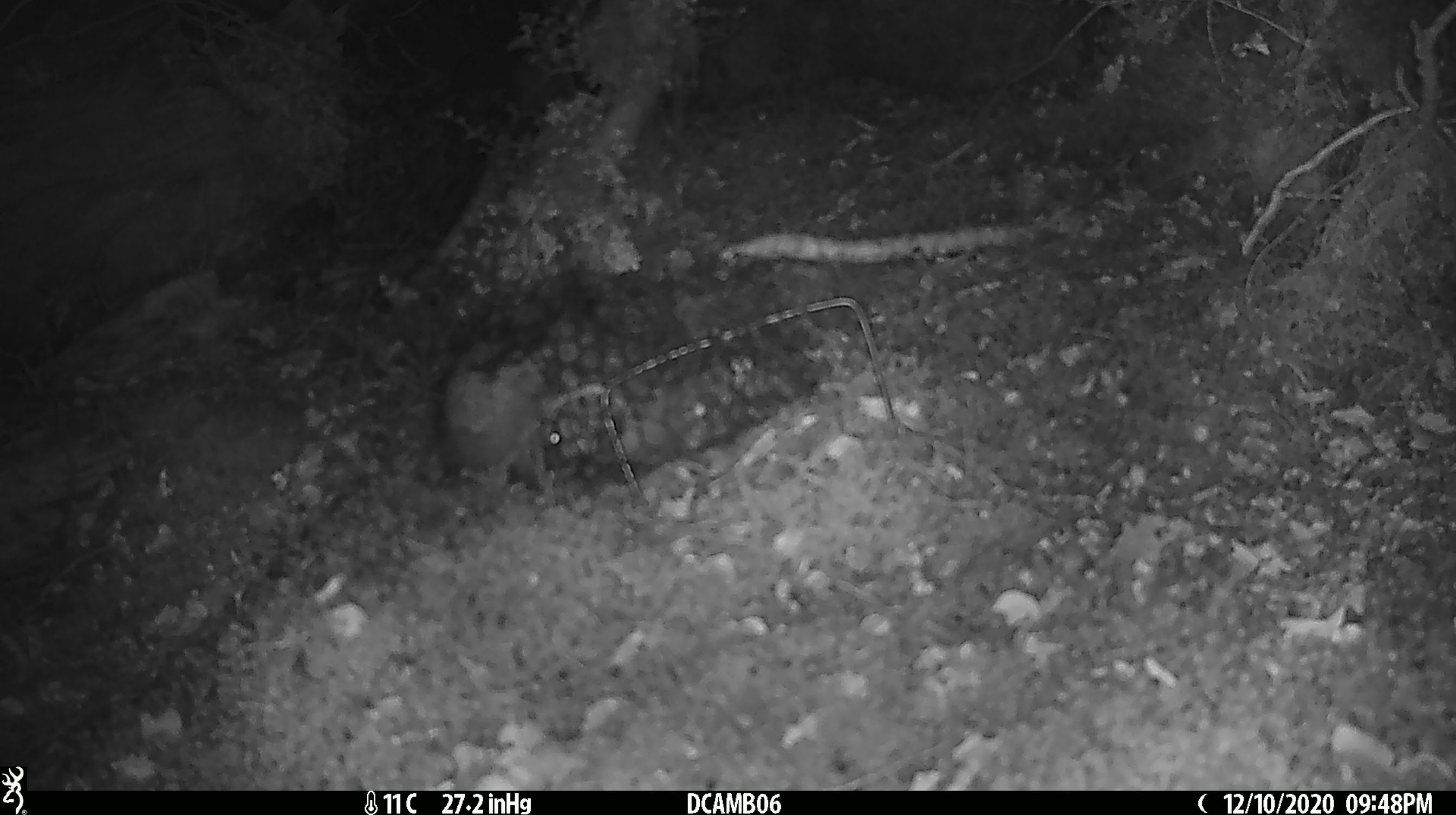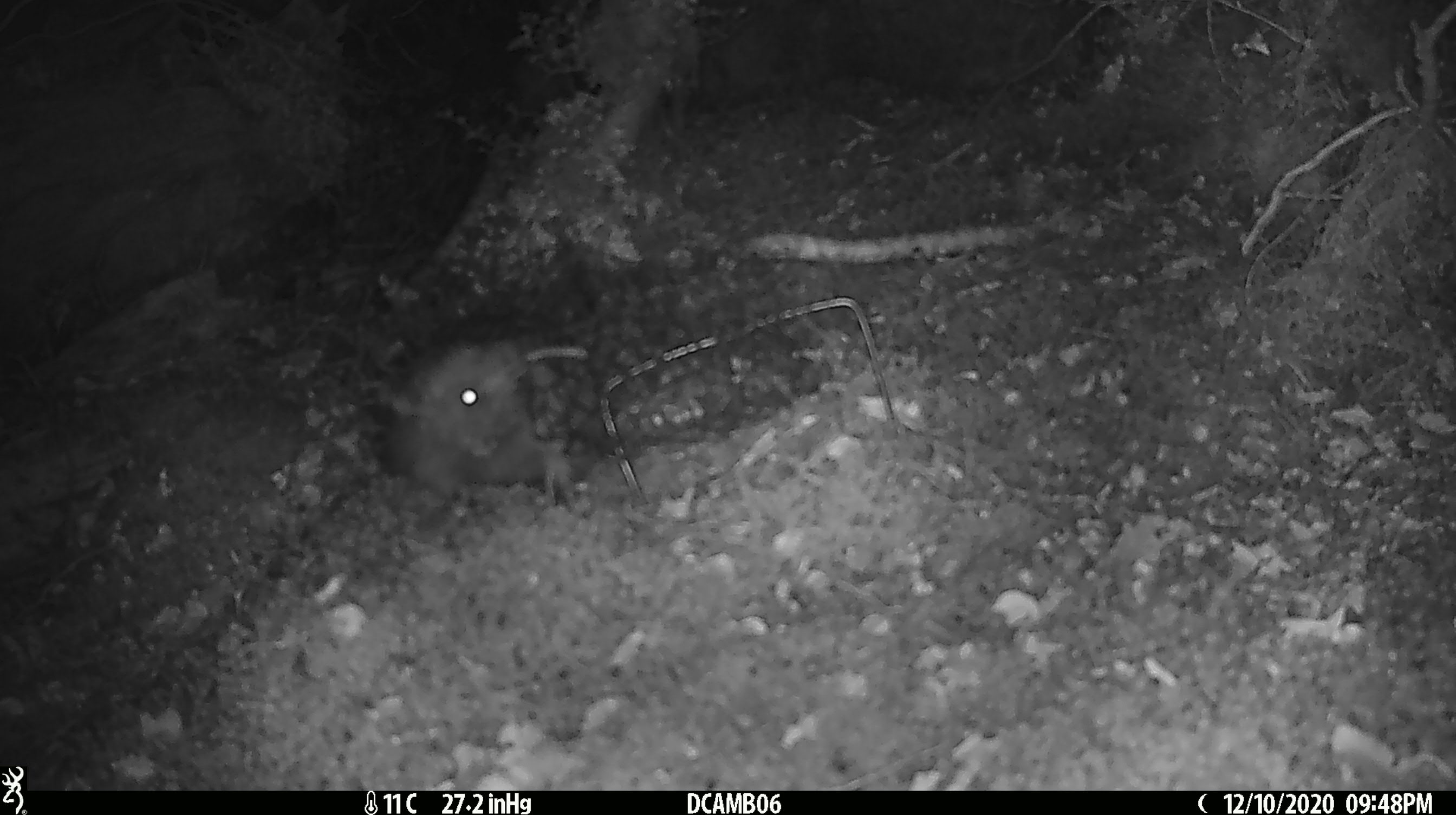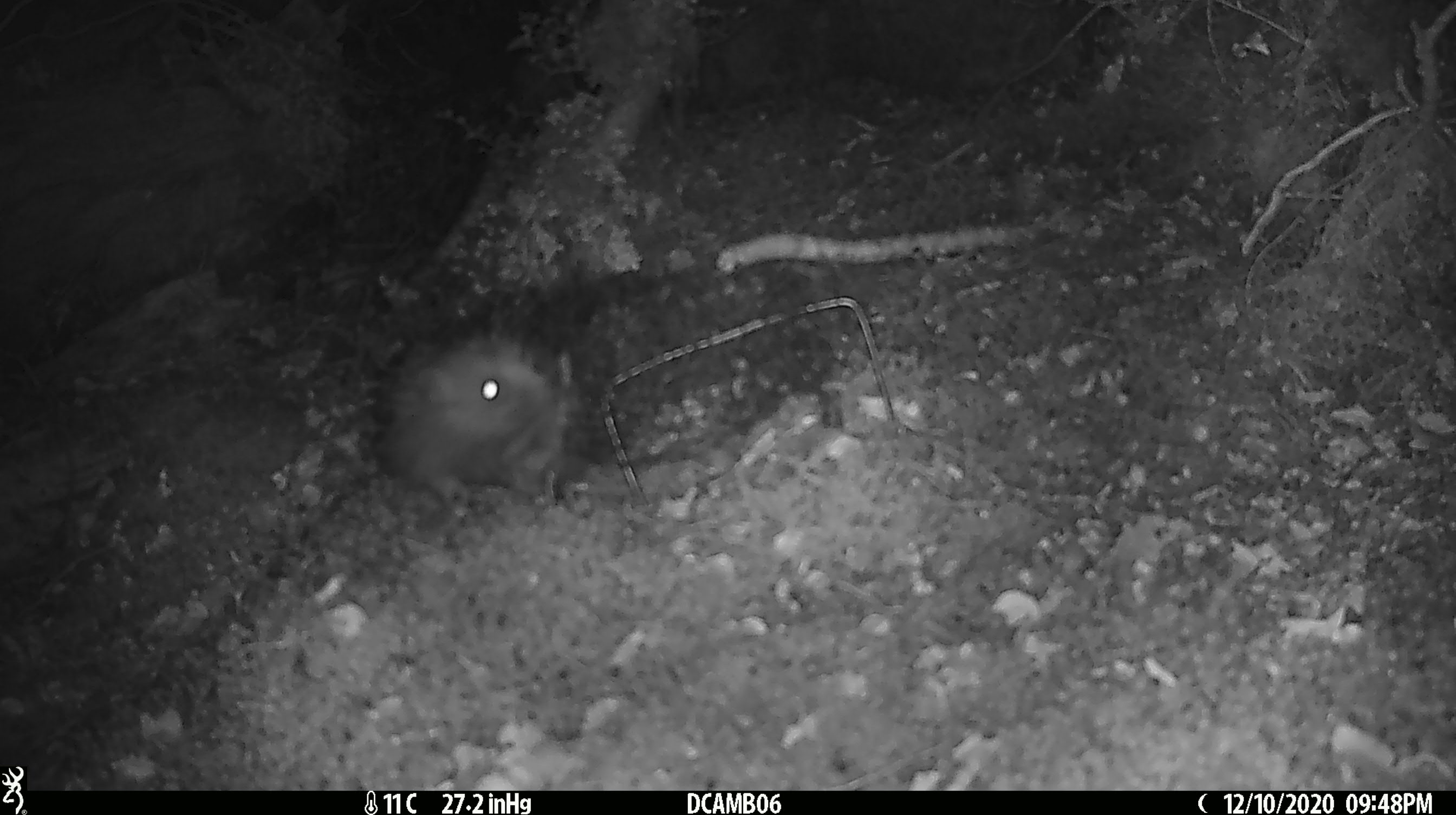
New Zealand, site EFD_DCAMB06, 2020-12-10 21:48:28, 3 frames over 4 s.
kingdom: Animalia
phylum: Chordata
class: Mammalia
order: Eulipotyphla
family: Erinaceidae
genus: Erinaceus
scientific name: Erinaceus europaeus europaeus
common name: european hedgehog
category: hedgehog